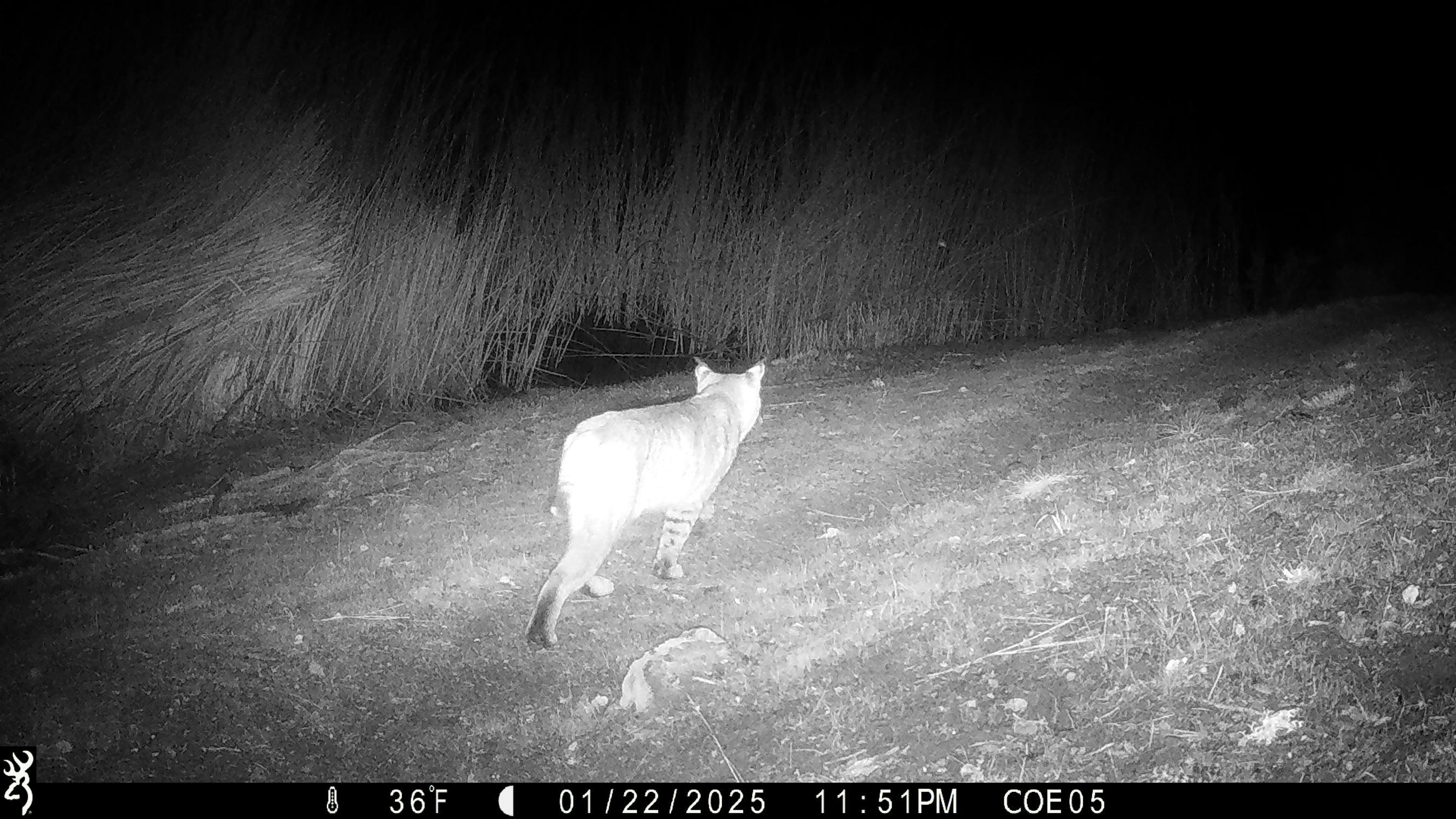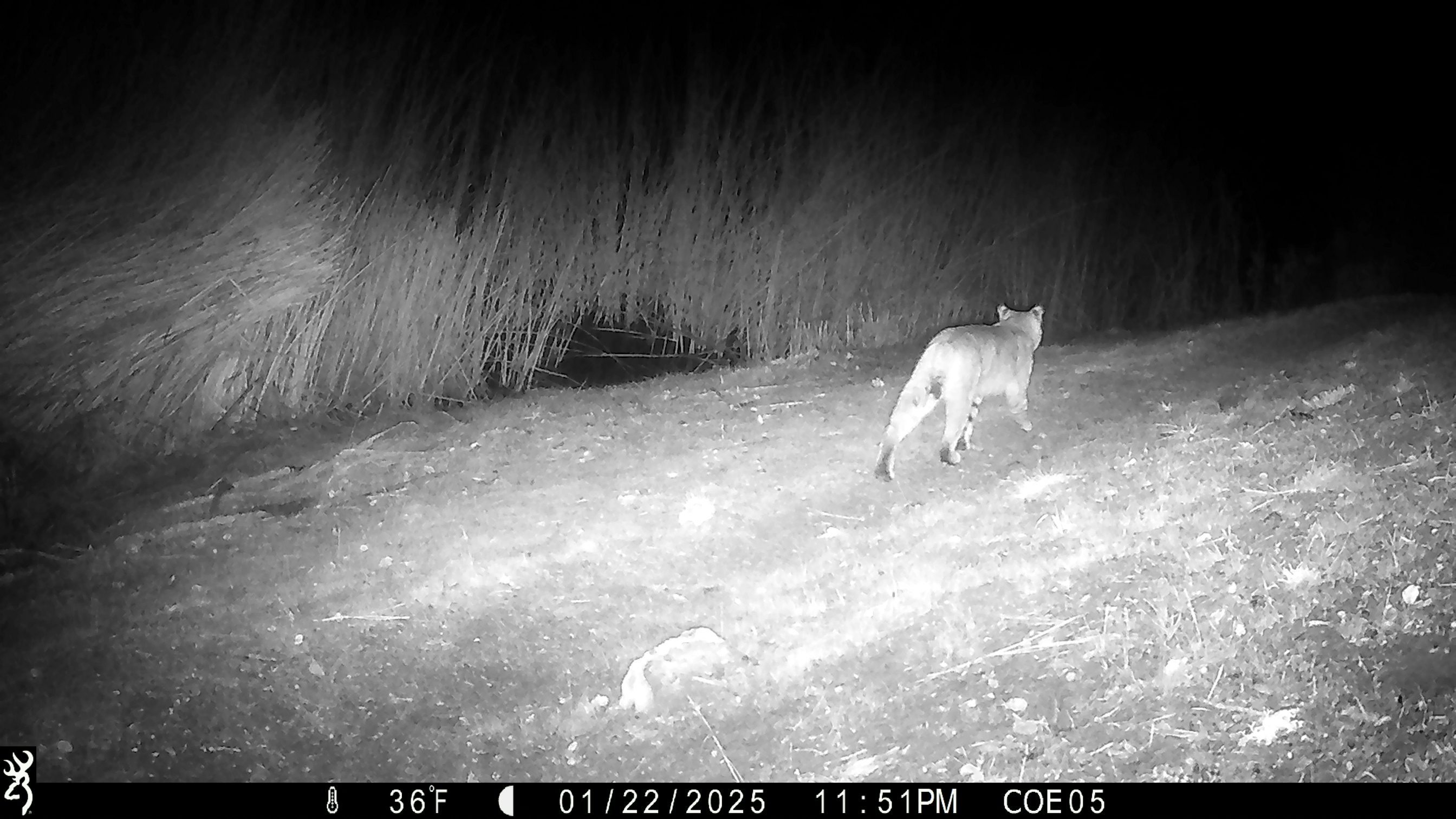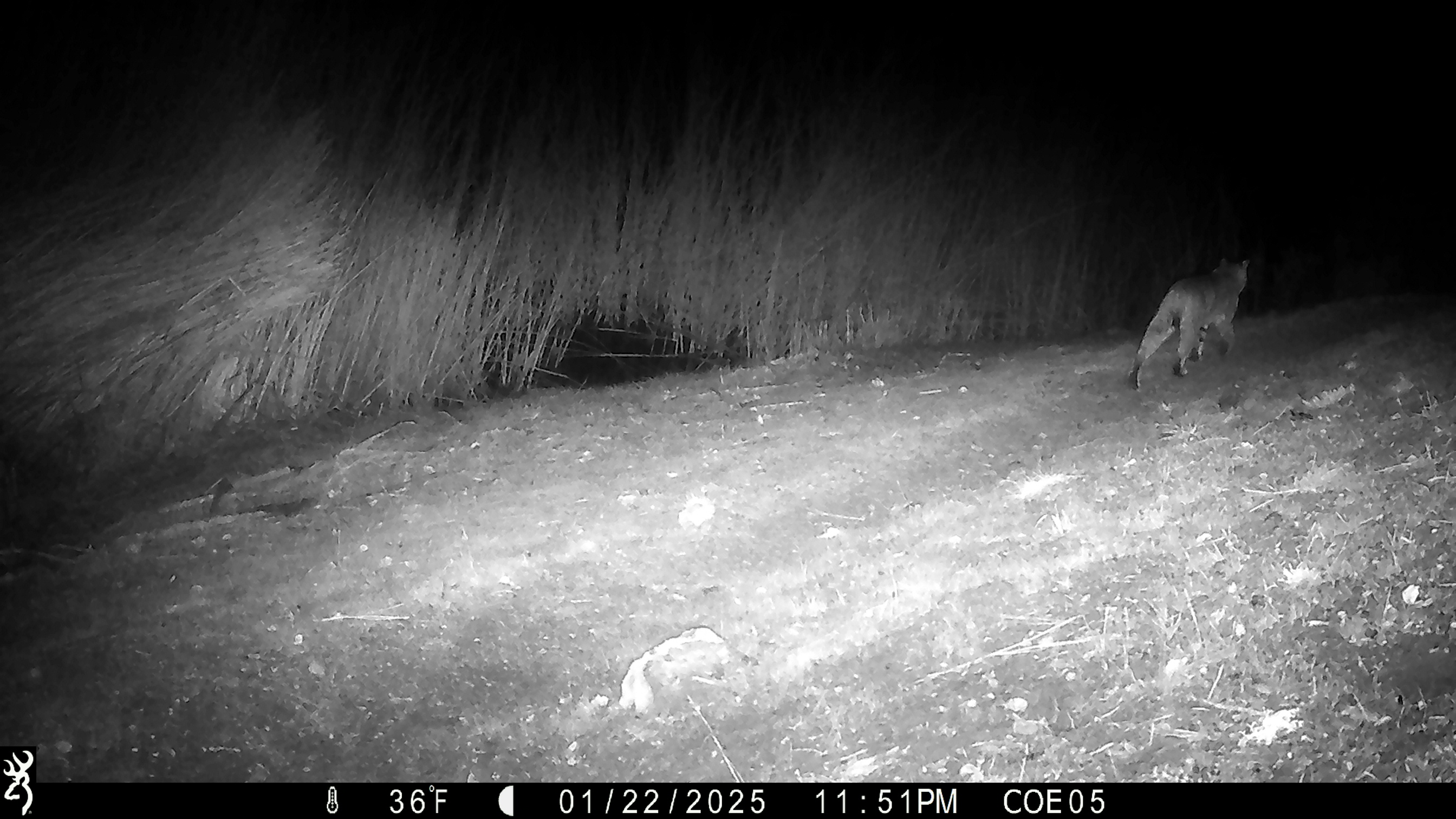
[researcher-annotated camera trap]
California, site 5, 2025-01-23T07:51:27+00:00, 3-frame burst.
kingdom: Animalia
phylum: Chordata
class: Mammalia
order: Carnivora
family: Felidae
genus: Lynx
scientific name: Lynx rufus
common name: bobcat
Bobcat (Lynx rufus).